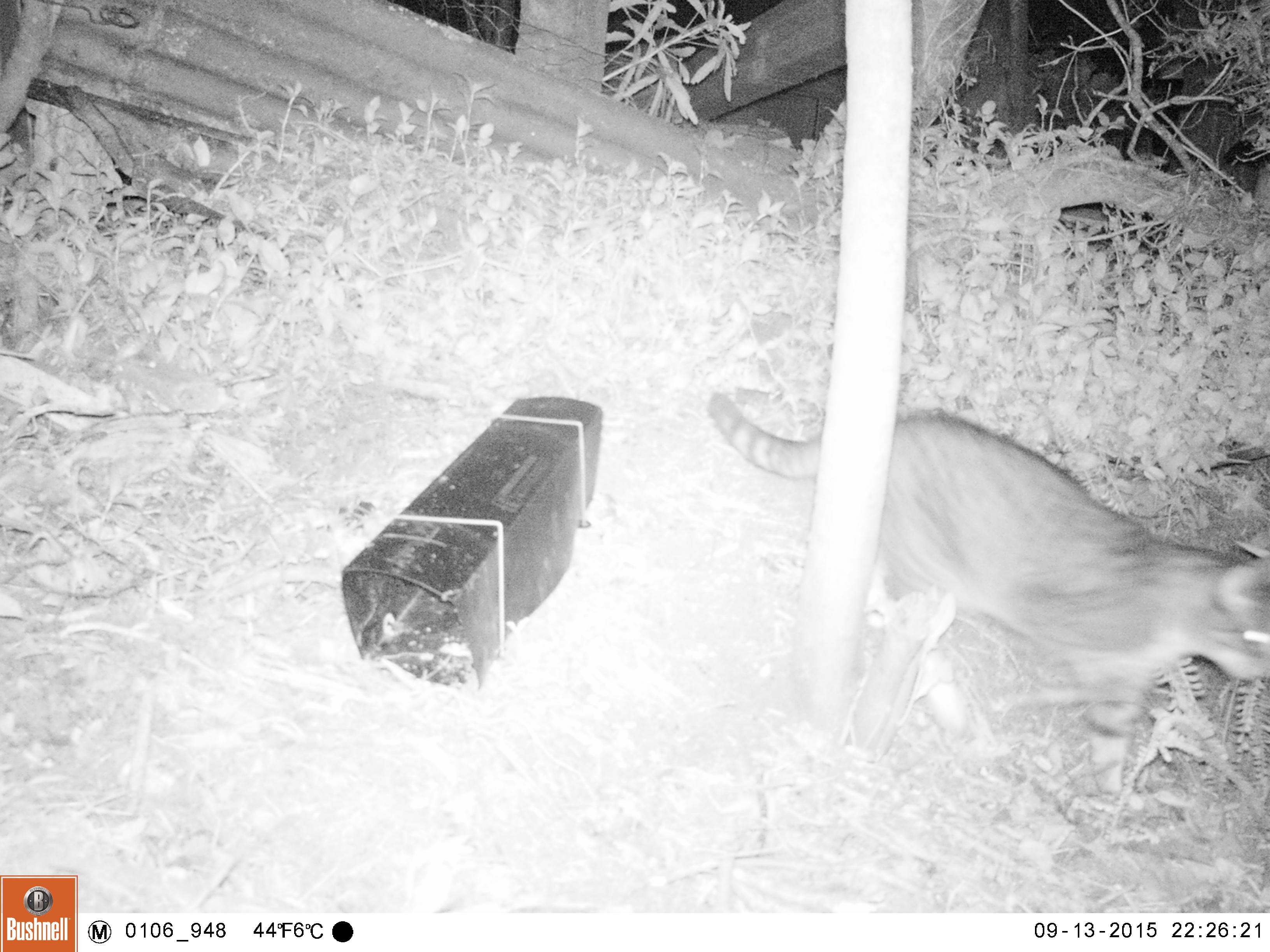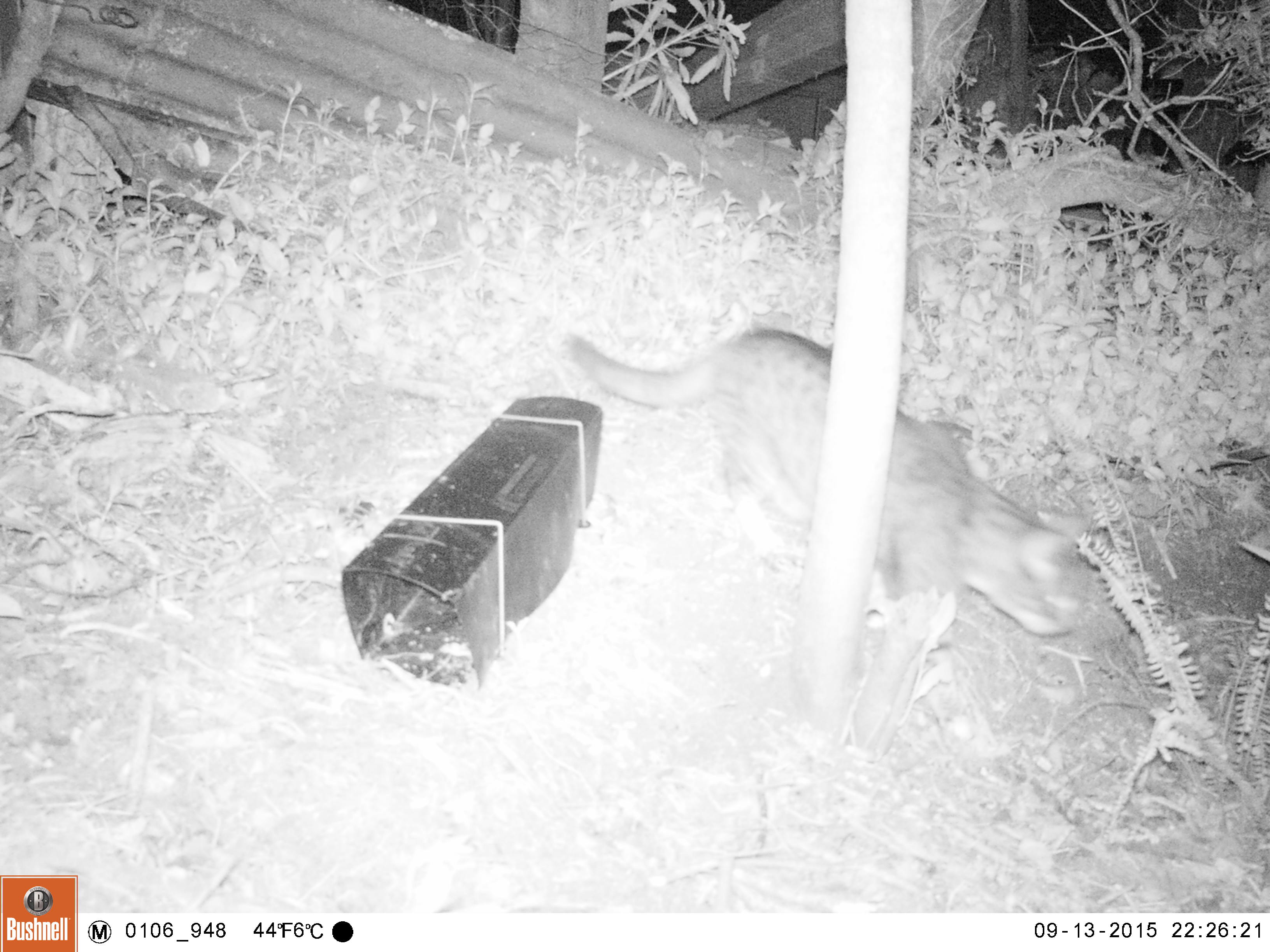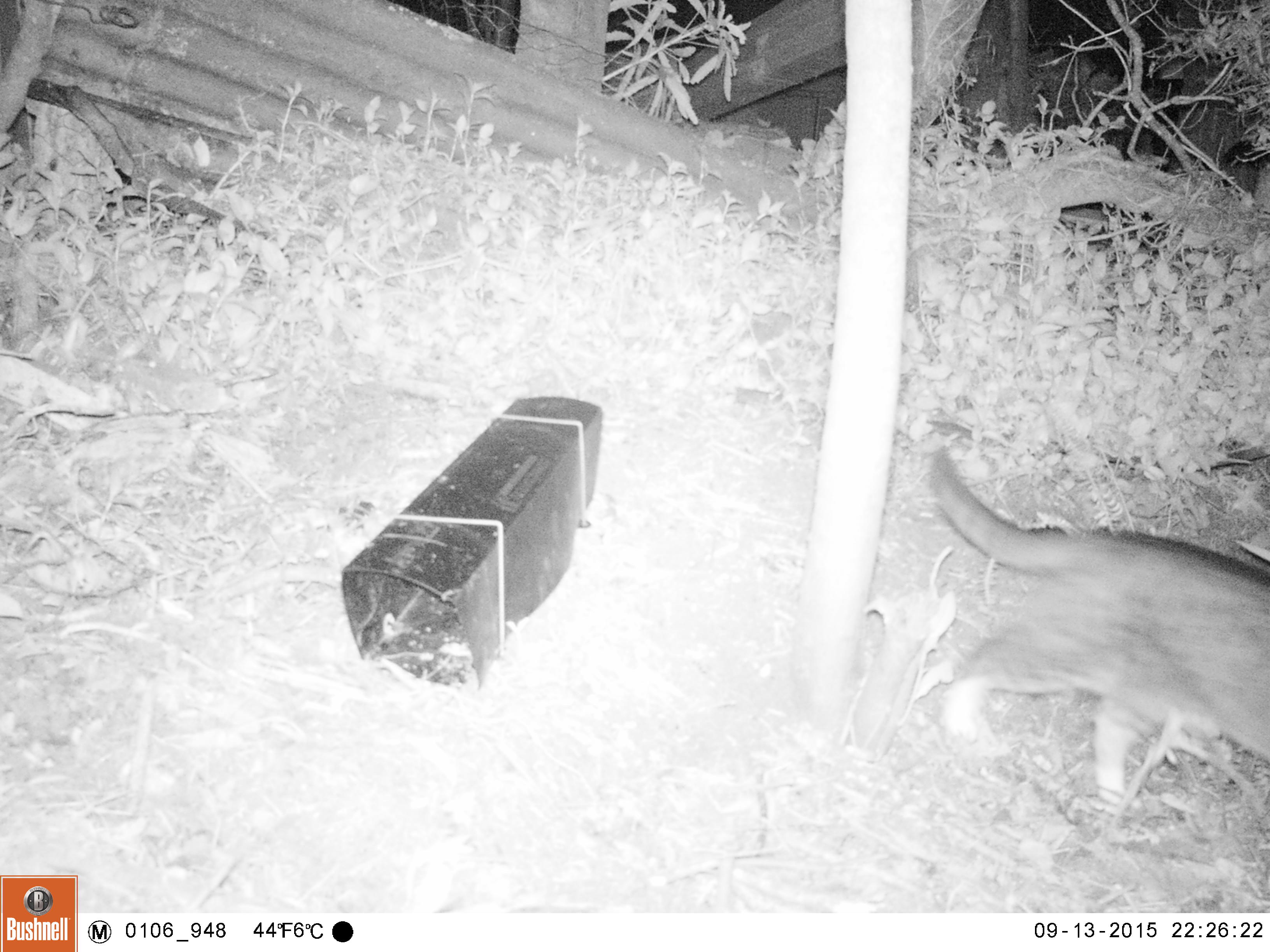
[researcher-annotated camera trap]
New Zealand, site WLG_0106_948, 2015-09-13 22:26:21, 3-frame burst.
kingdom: Animalia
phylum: Chordata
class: Mammalia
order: Carnivora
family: Felidae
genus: Felis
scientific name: Felis catus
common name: domestic cat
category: cat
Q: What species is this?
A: Cat (domestic cat) (Felis catus).